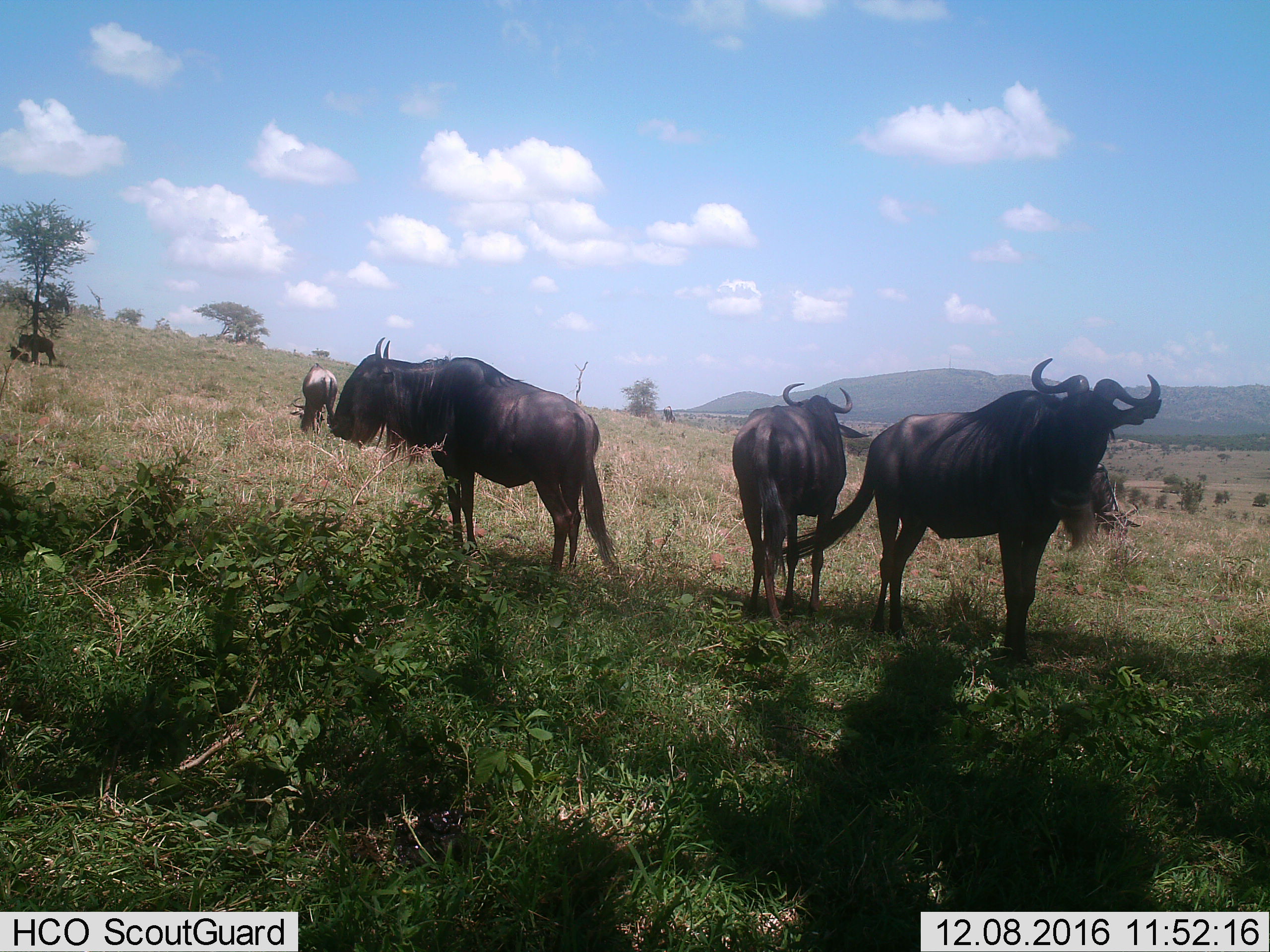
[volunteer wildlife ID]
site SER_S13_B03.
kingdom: Animalia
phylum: Chordata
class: Mammalia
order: Artiodactyla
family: Bovidae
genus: Connochaetes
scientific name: Connochaetes taurinus taurinus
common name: blue wildebeest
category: wildebeestblue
Wildebeestblue (blue wildebeest) (Connochaetes taurinus taurinus), count 6. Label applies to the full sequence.